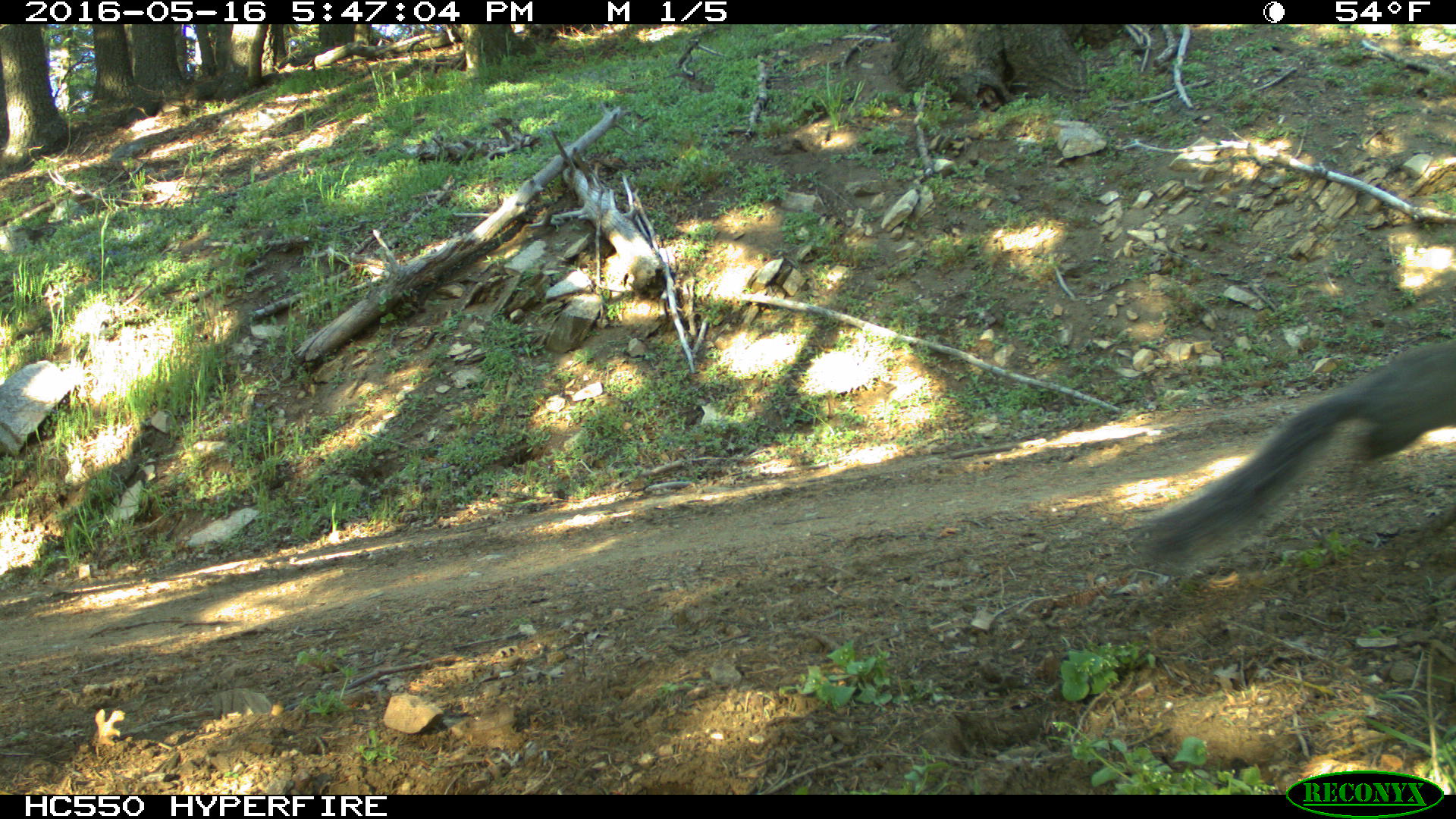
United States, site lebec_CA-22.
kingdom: Animalia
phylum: Chordata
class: Mammalia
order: Rodentia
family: Sciuridae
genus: Sciurus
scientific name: Sciurus carolinensis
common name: eastern gray squirrel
Sciurus carolinensis (eastern gray squirrel).